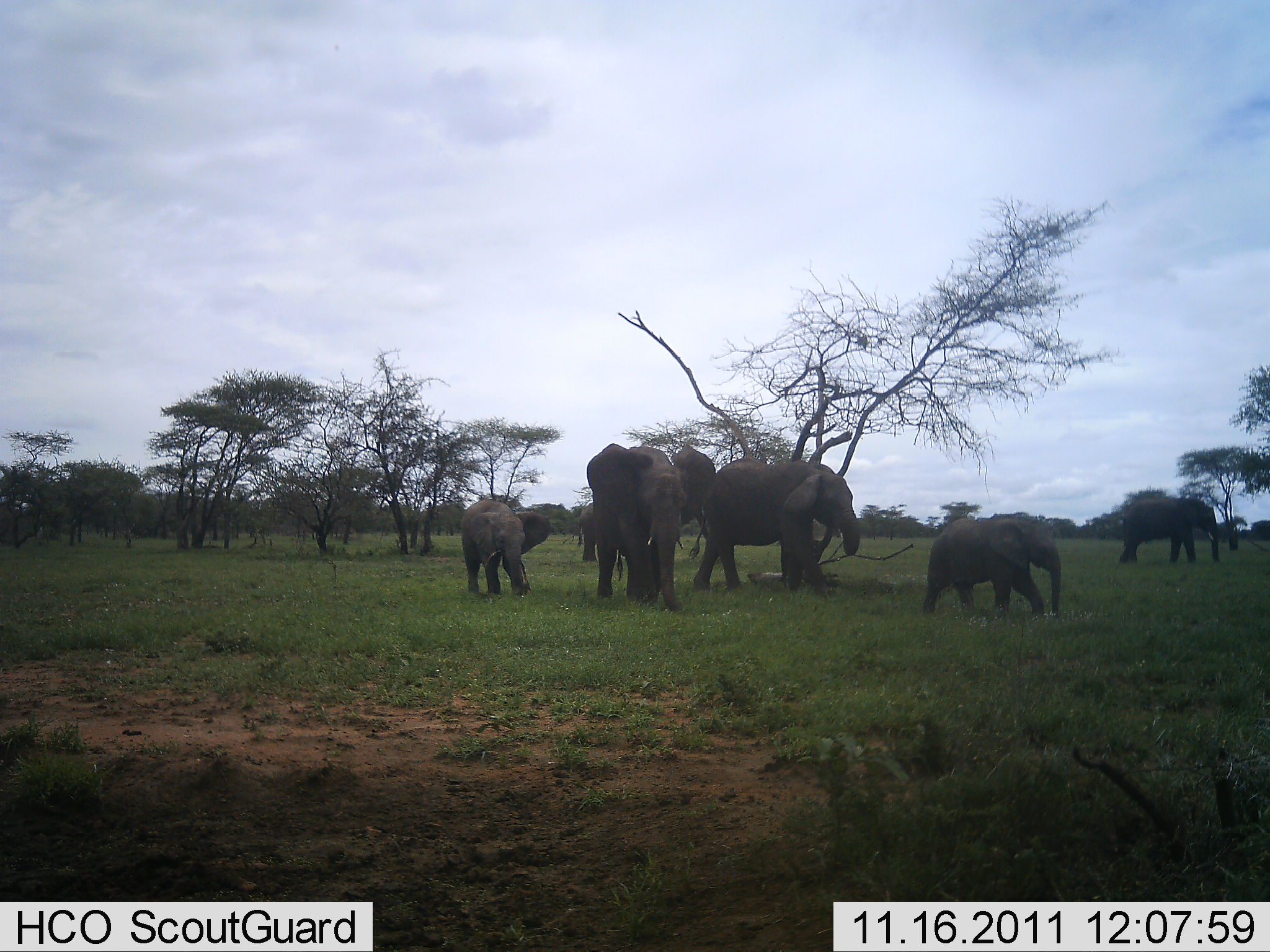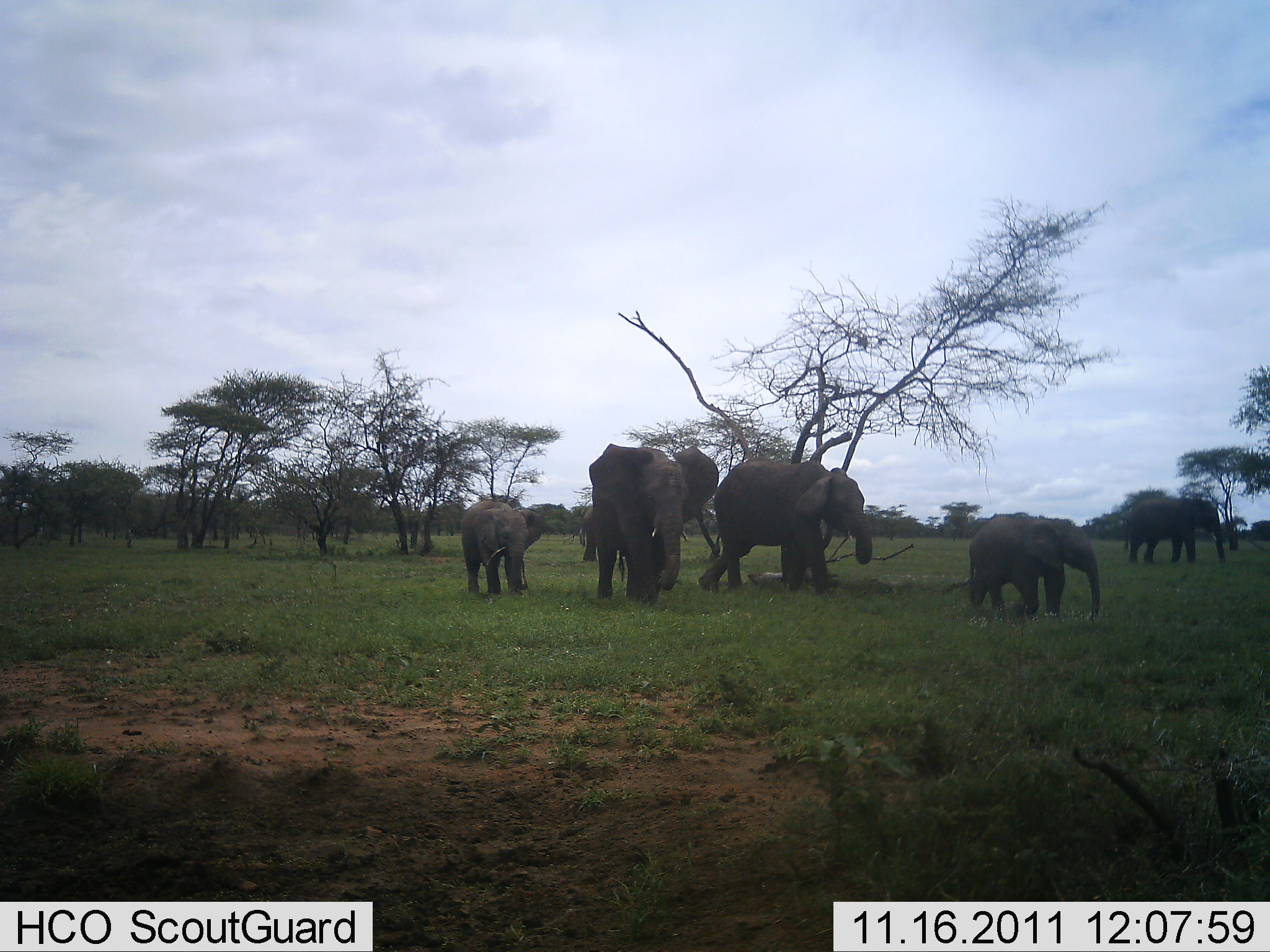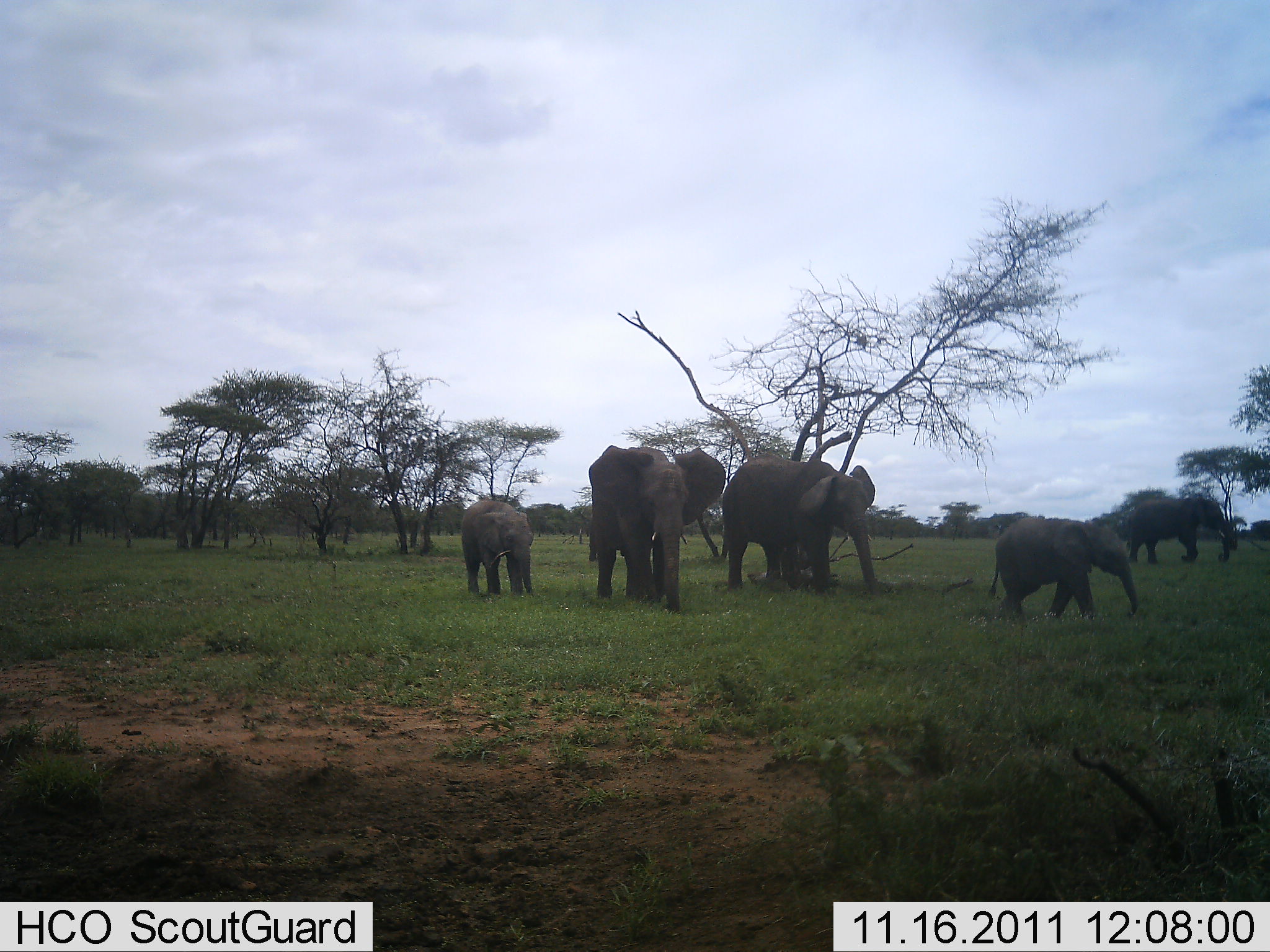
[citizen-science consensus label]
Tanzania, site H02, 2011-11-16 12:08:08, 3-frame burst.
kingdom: Animalia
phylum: Chordata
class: Mammalia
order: Proboscidea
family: Elephantidae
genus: Loxodonta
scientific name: Loxodonta africana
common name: african bush elephant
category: elephant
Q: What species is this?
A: Elephant (african bush elephant) (Loxodonta africana).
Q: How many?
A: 6.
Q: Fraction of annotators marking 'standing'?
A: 20%.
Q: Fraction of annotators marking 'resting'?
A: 0%.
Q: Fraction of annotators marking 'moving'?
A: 93%.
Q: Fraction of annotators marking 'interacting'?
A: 0%.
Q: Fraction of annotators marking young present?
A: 87%.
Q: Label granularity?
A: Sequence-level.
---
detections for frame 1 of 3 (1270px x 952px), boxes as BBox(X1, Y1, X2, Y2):
animal: BBox(688, 457, 861, 593); BBox(586, 443, 715, 612); BBox(924, 517, 1061, 621); BBox(460, 499, 552, 599); BBox(1118, 496, 1222, 567); BBox(577, 501, 633, 583)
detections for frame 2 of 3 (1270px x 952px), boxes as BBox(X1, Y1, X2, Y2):
animal: BBox(699, 457, 873, 596); BBox(588, 444, 719, 606); BBox(968, 517, 1101, 622); BBox(461, 500, 546, 597); BBox(1125, 499, 1227, 566); BBox(579, 506, 637, 582)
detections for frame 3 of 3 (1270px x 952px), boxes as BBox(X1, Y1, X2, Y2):
animal: BBox(588, 445, 726, 614); BBox(721, 453, 880, 596); BBox(988, 517, 1139, 621); BBox(460, 499, 535, 599); BBox(1125, 498, 1231, 566); BBox(588, 513, 635, 561)